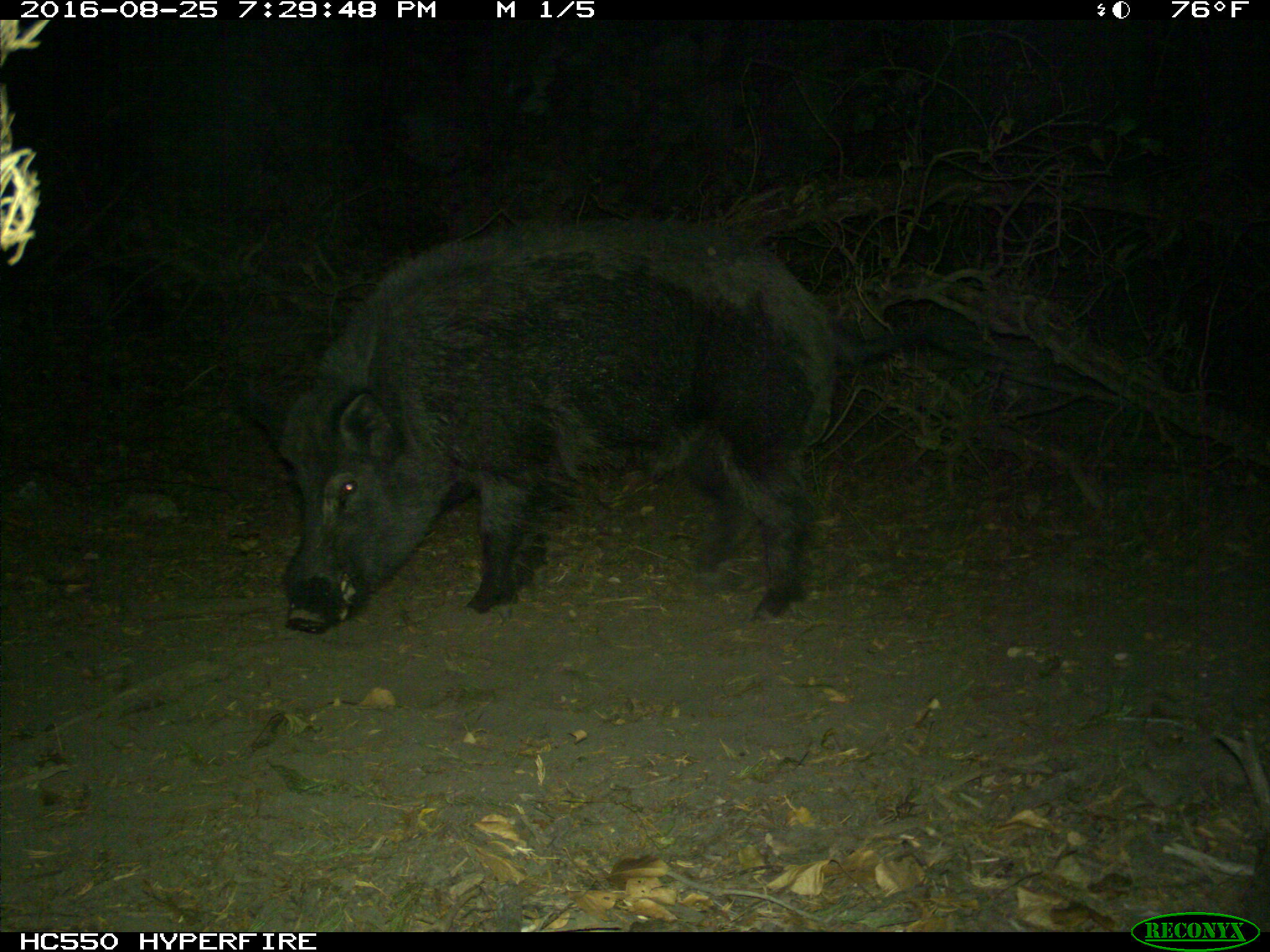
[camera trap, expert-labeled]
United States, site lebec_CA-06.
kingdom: Animalia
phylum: Chordata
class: Mammalia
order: Artiodactyla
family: Suidae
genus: Sus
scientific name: Sus scrofa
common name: wild boar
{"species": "Sus scrofa (wild boar)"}